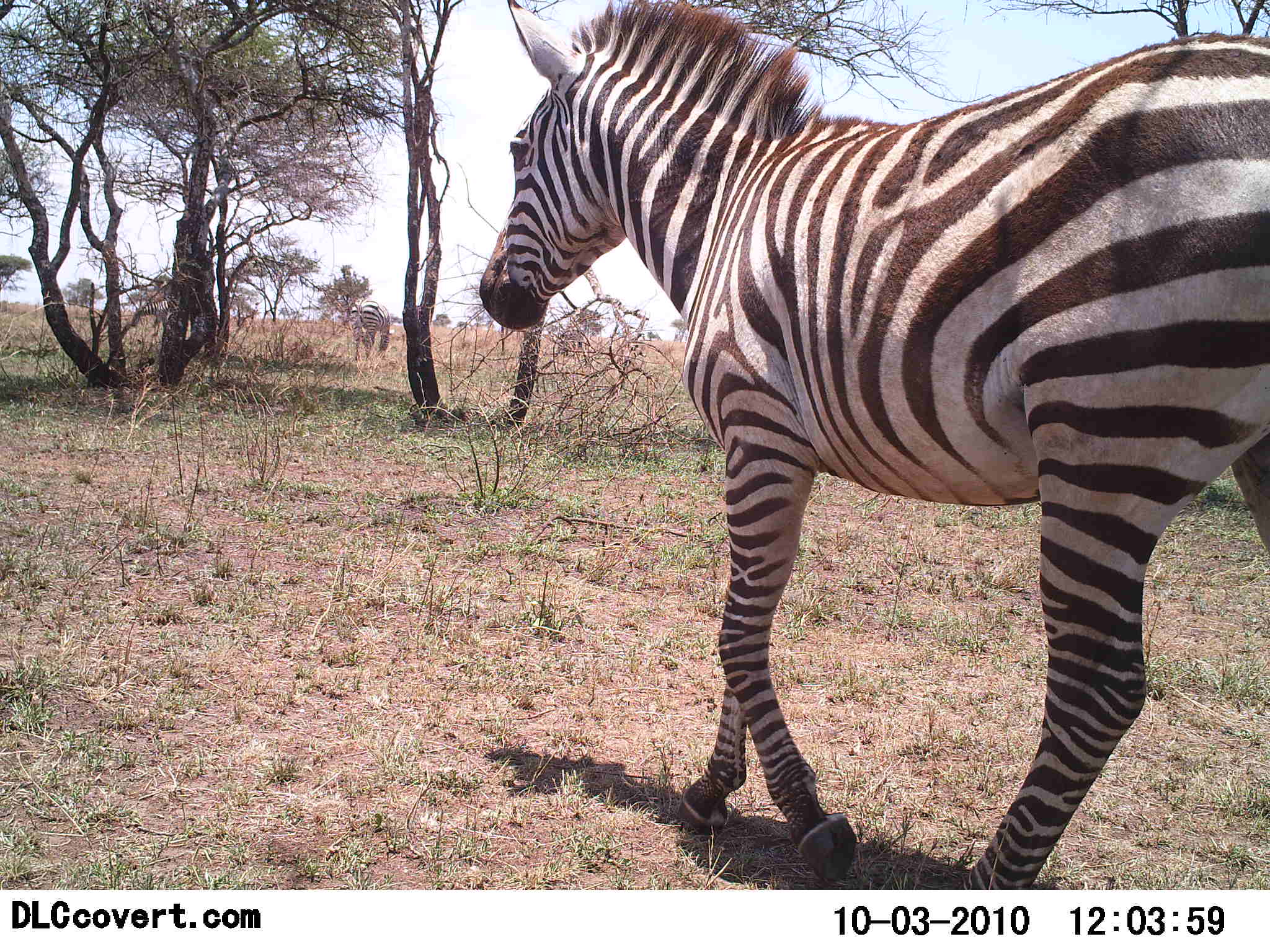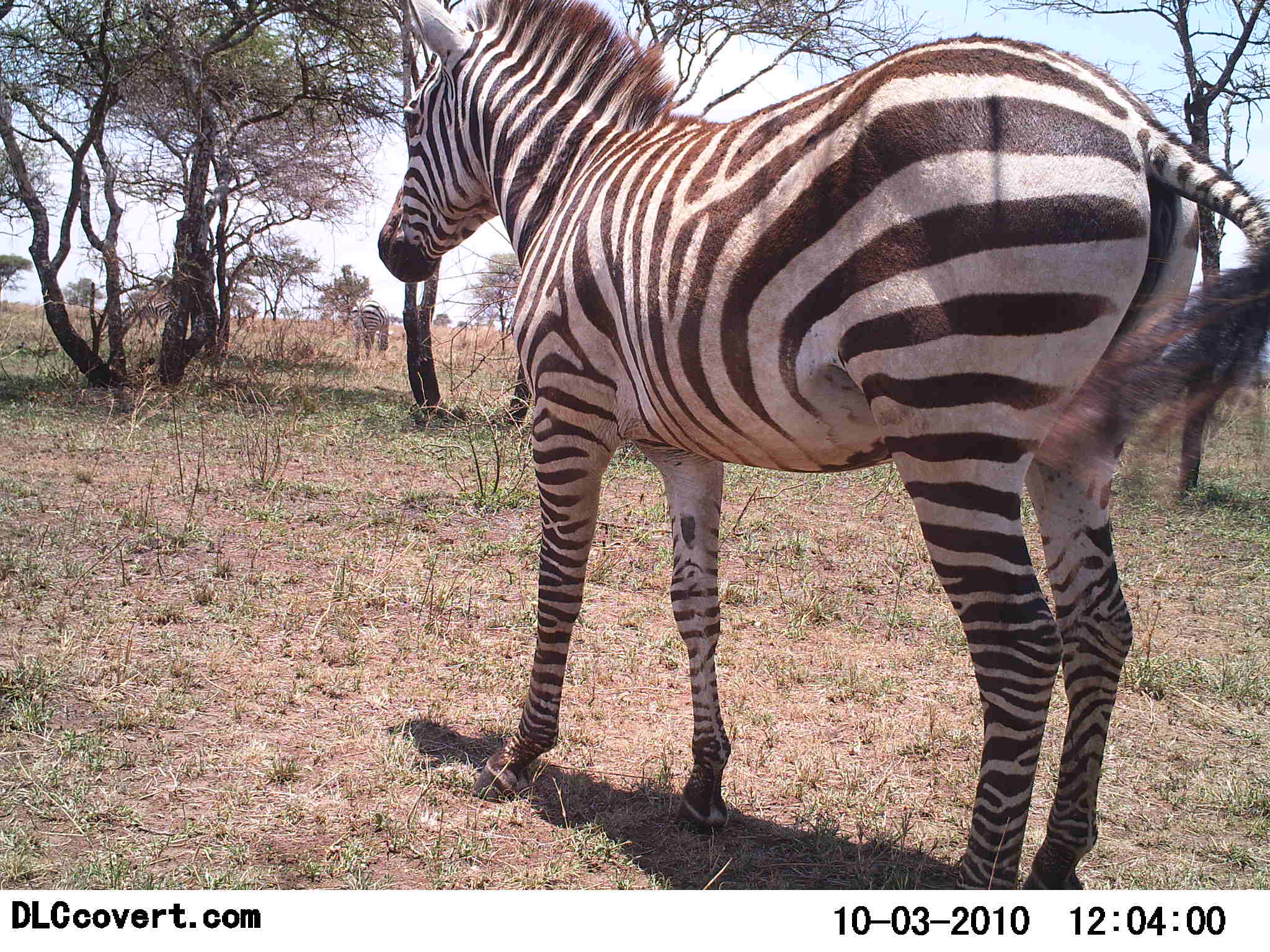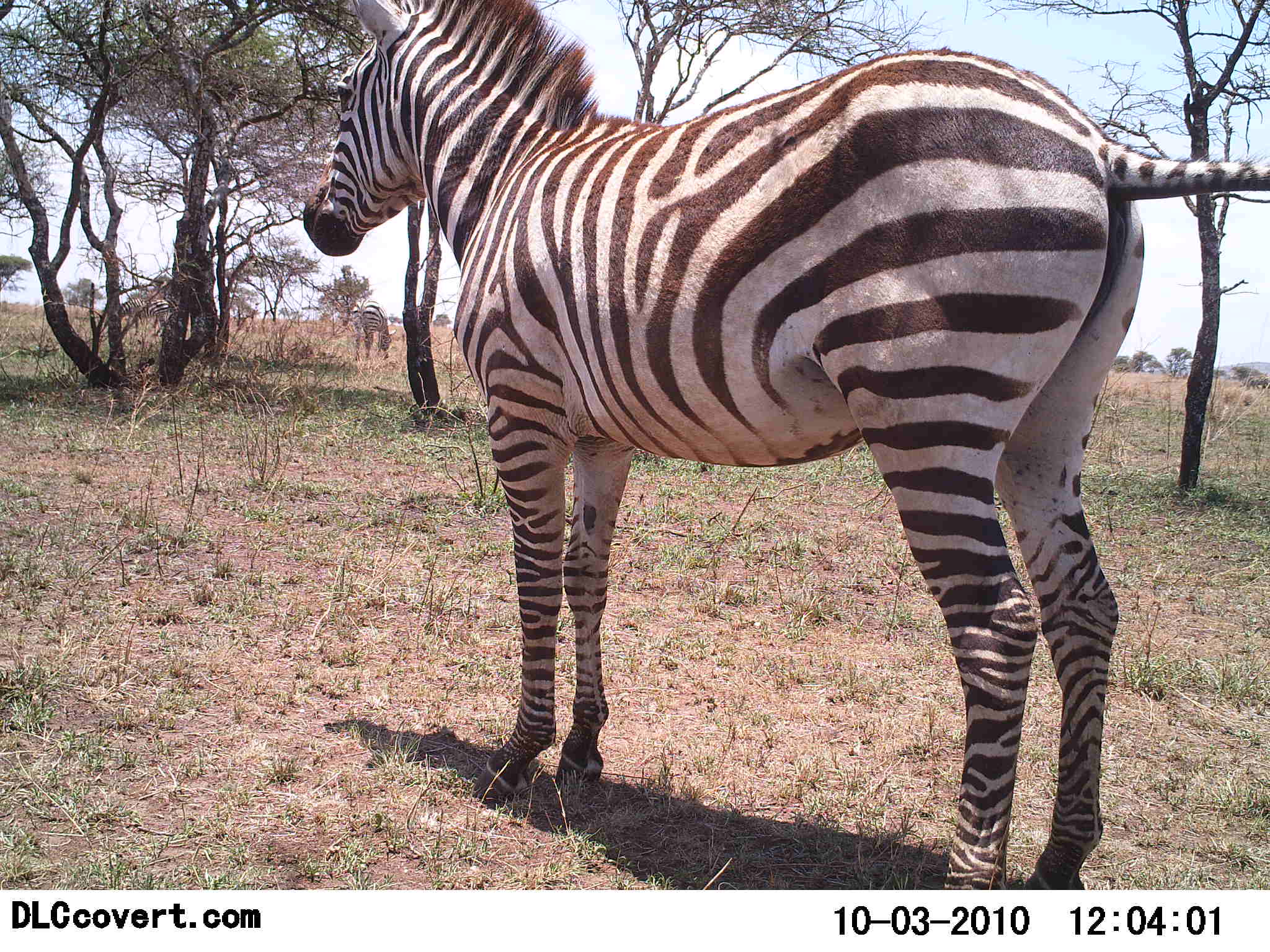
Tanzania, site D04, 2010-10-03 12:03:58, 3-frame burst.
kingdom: Animalia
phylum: Chordata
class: Mammalia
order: Perissodactyla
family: Equidae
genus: Equus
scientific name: Equus quagga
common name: plains zebra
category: zebra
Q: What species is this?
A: Zebra (plains zebra) (Equus quagga).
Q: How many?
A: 3.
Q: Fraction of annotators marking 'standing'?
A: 42%.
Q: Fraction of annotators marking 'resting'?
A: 0%.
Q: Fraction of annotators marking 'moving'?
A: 63%.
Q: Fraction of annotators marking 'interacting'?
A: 0%.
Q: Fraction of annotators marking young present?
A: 0%.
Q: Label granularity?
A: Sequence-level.